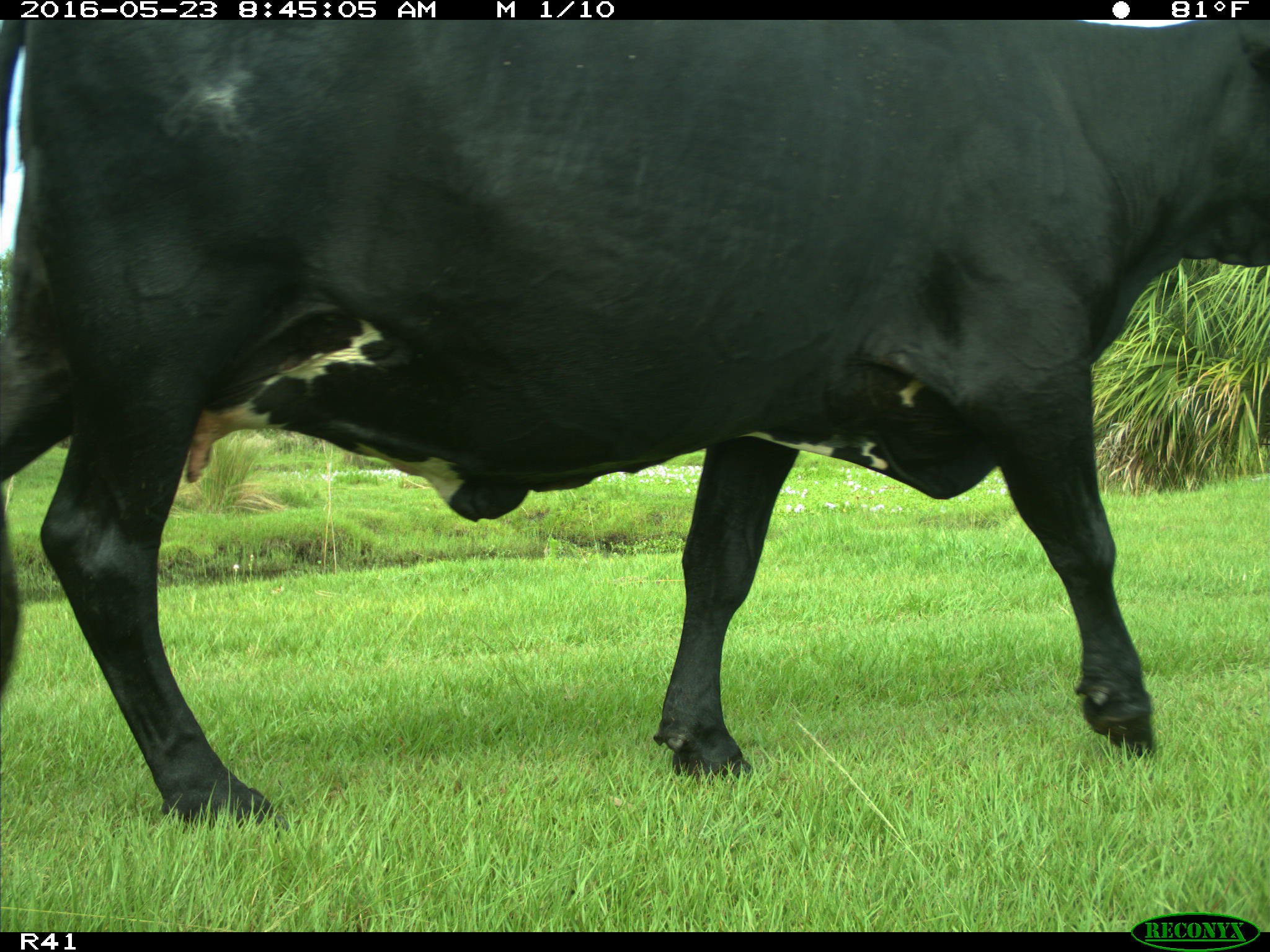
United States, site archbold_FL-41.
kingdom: Animalia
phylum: Chordata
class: Mammalia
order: Artiodactyla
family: Bovidae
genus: Bos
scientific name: Bos taurus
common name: domestic cow